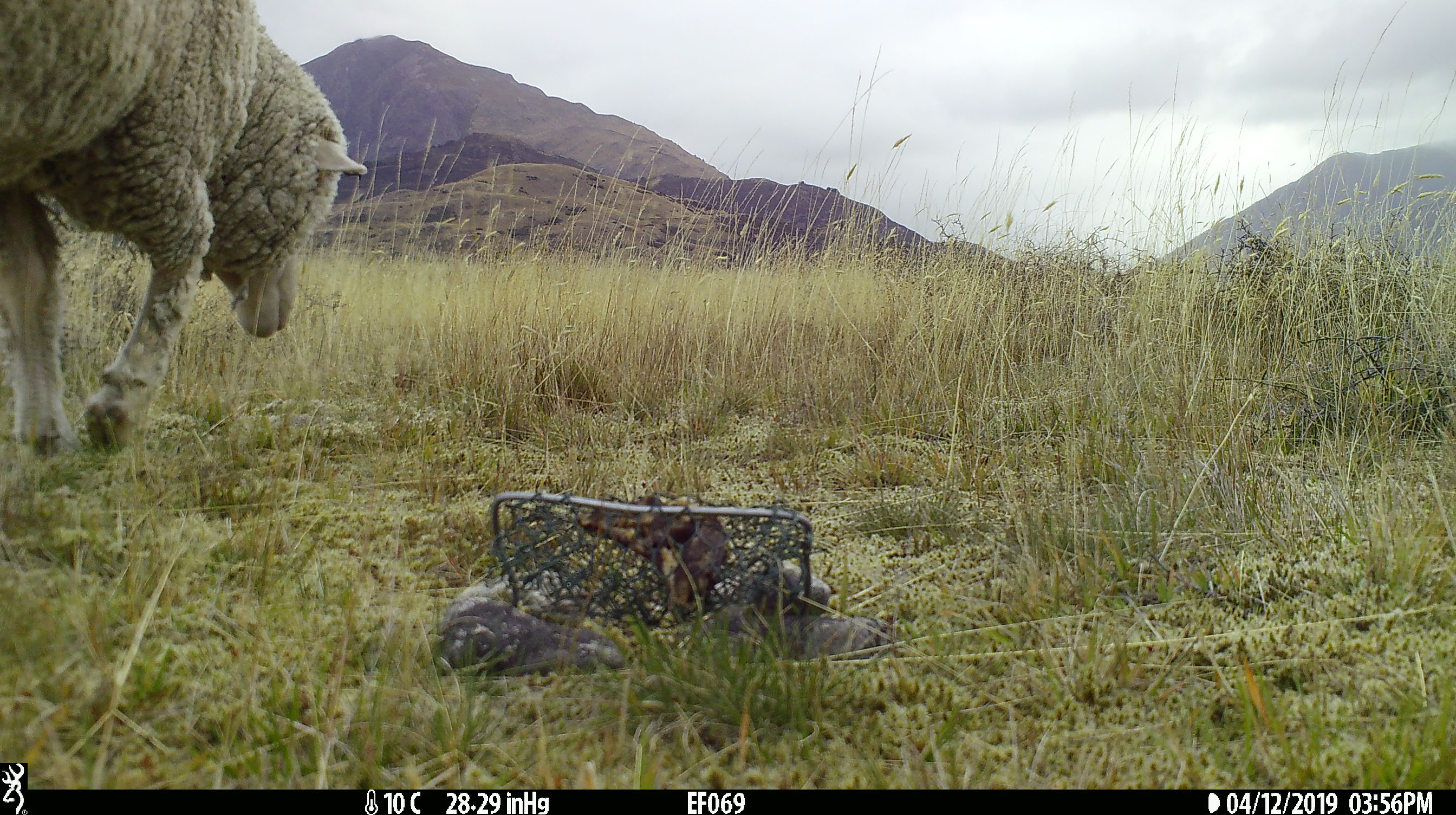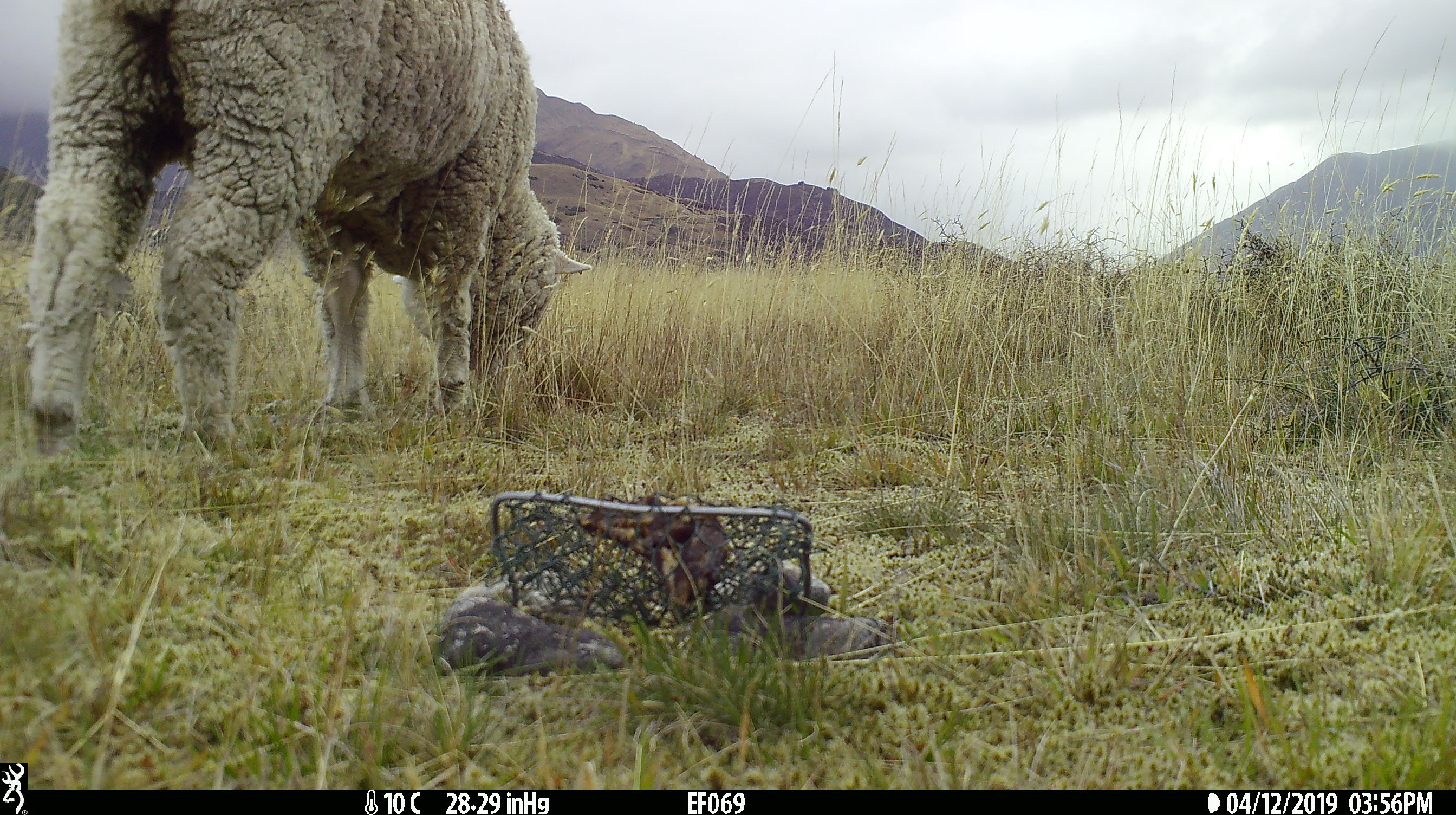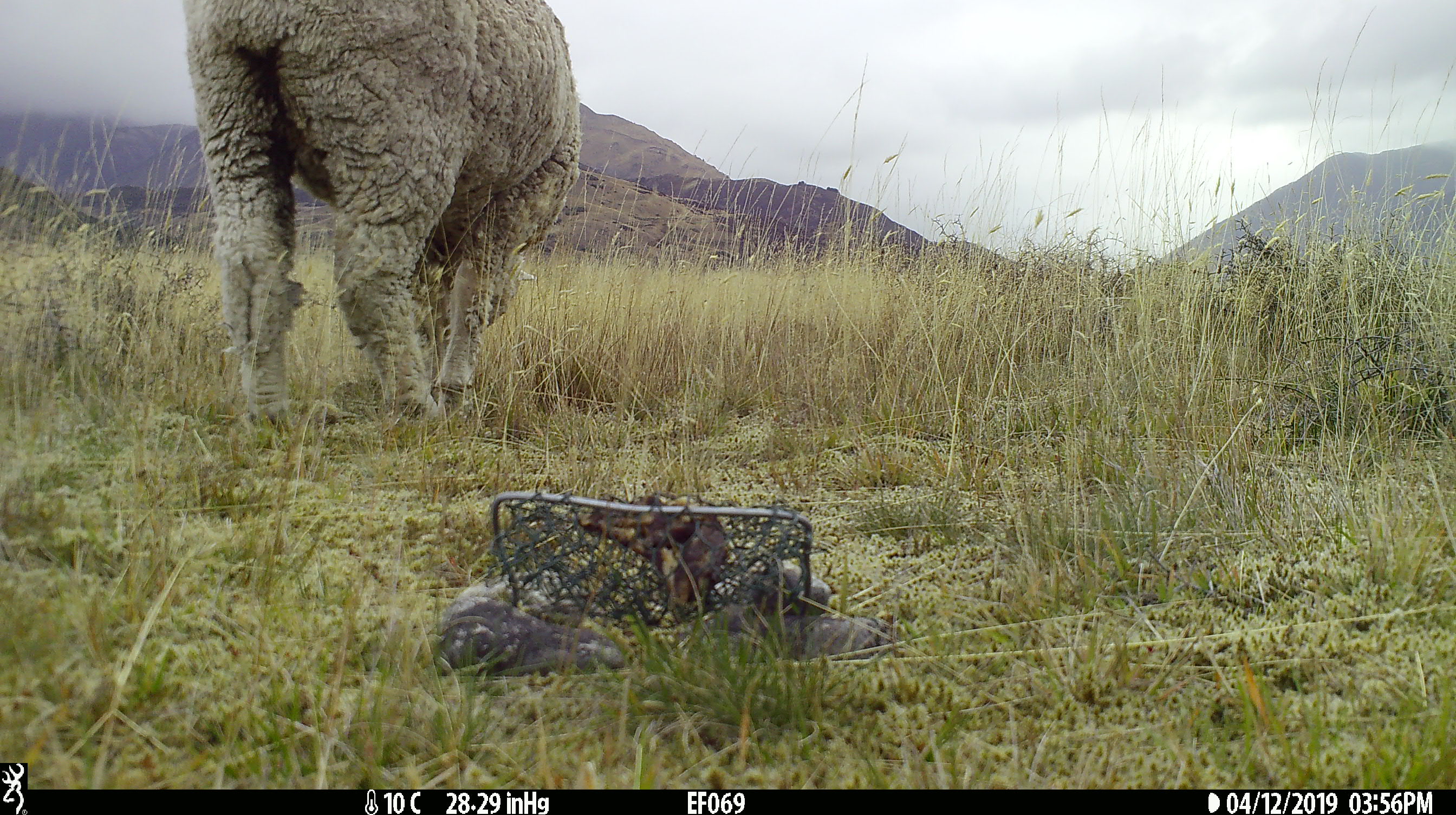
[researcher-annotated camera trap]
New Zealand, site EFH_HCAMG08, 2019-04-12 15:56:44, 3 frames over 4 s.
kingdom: Animalia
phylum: Chordata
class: Mammalia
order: Artiodactyla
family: Bovidae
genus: Ovis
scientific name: Ovis aries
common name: domestic sheep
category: sheep